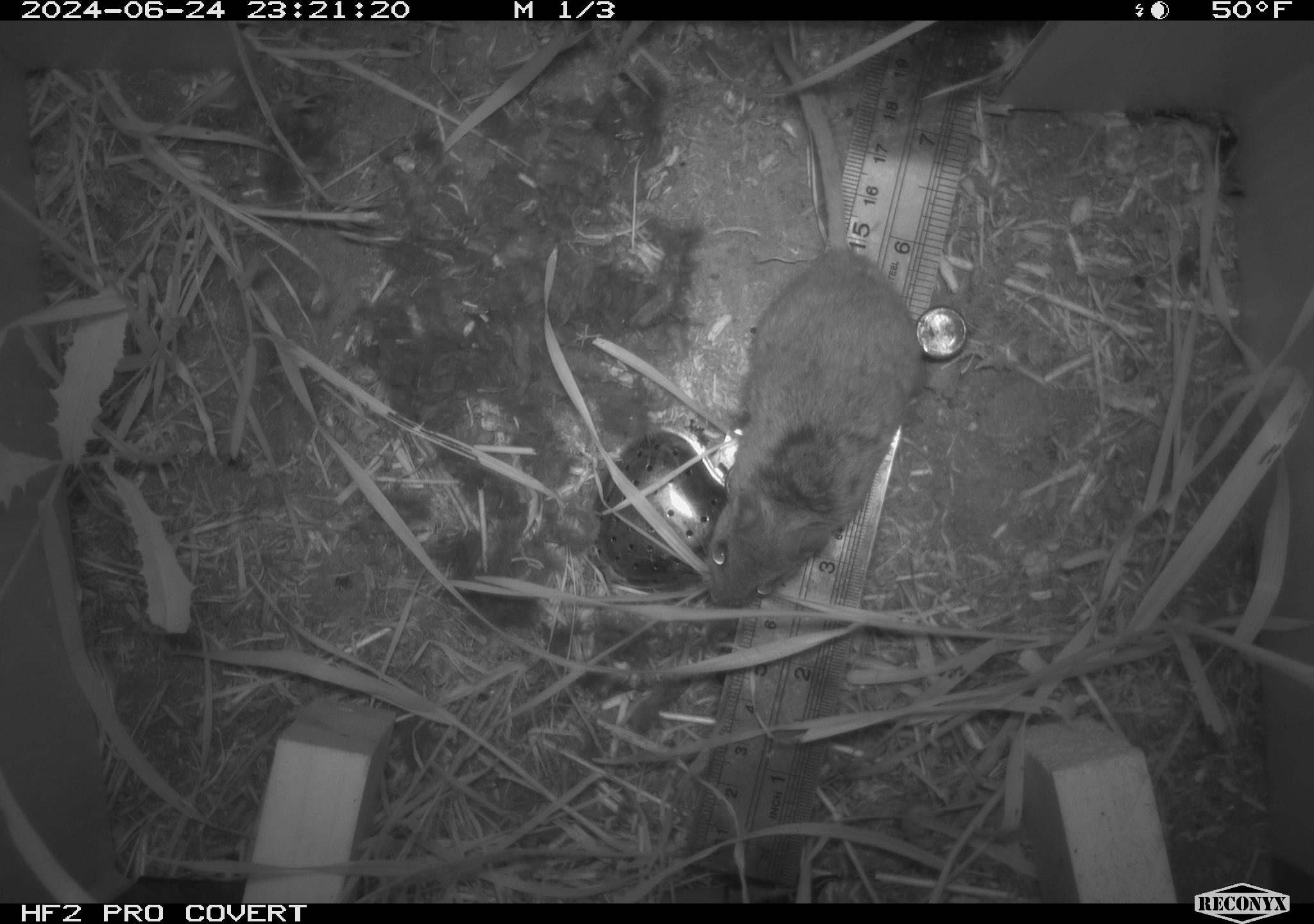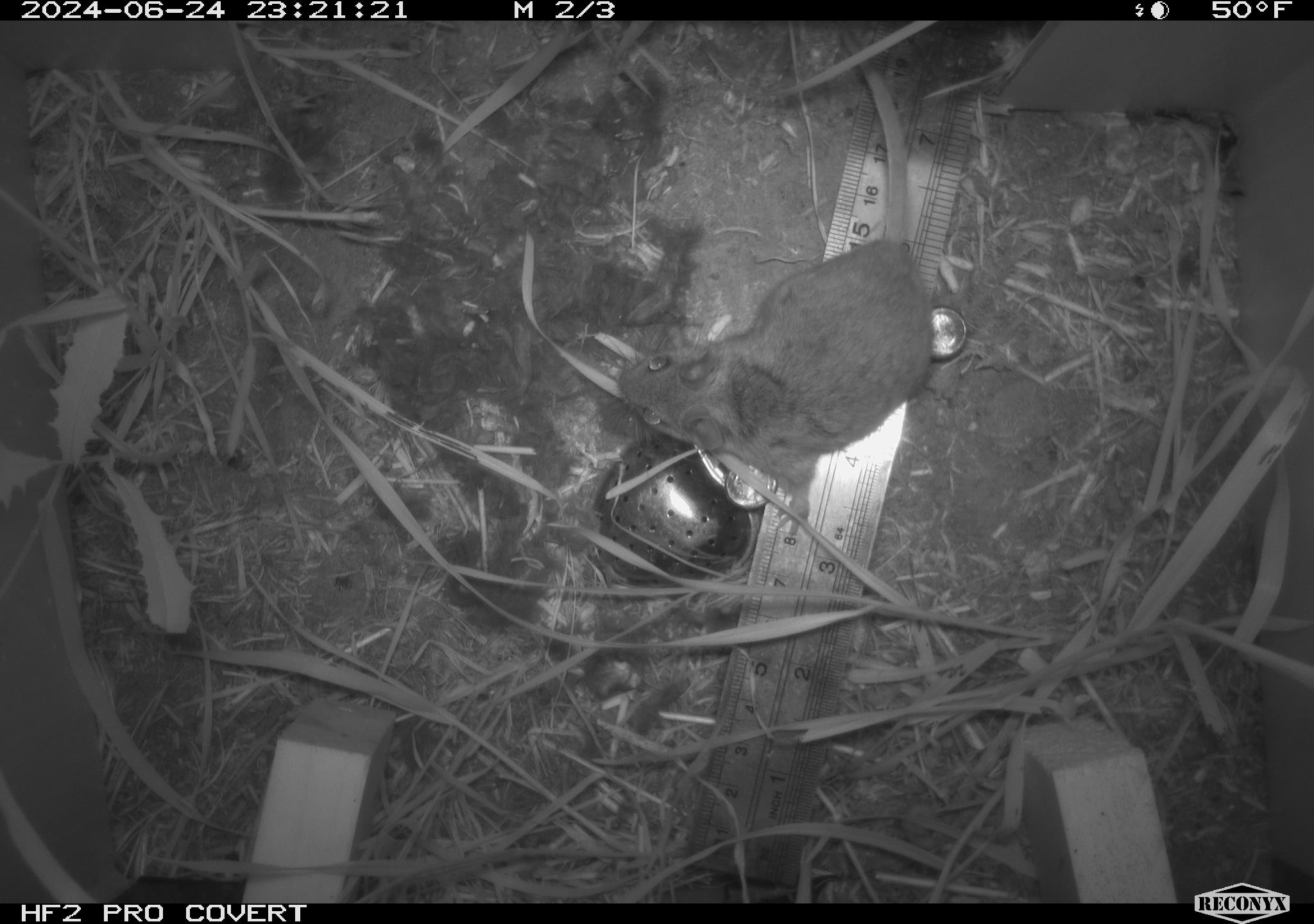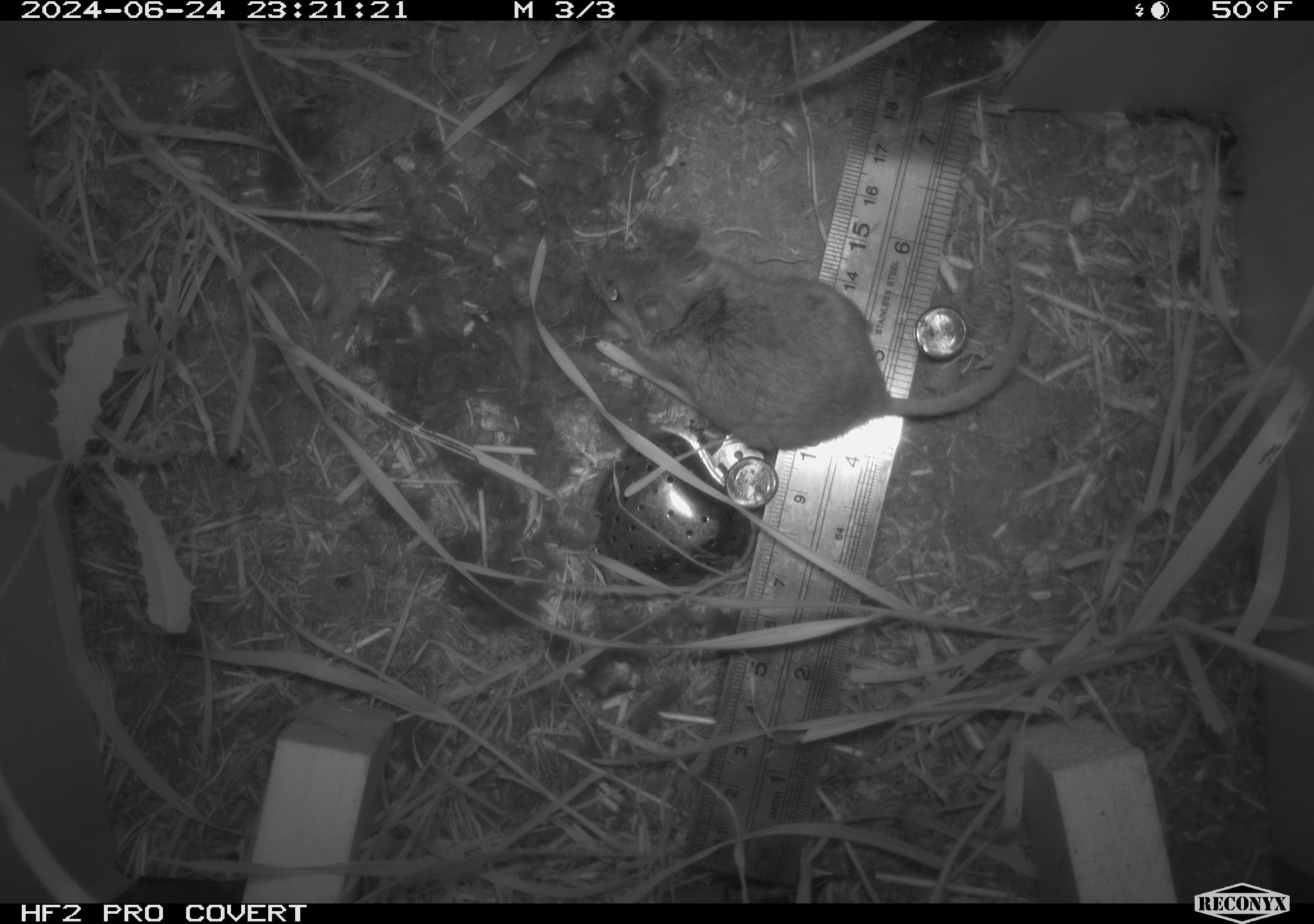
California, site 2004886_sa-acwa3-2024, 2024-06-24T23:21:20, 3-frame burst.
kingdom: Animalia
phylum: Chordata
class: Mammalia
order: Rodentia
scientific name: Rodentia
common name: mouse species